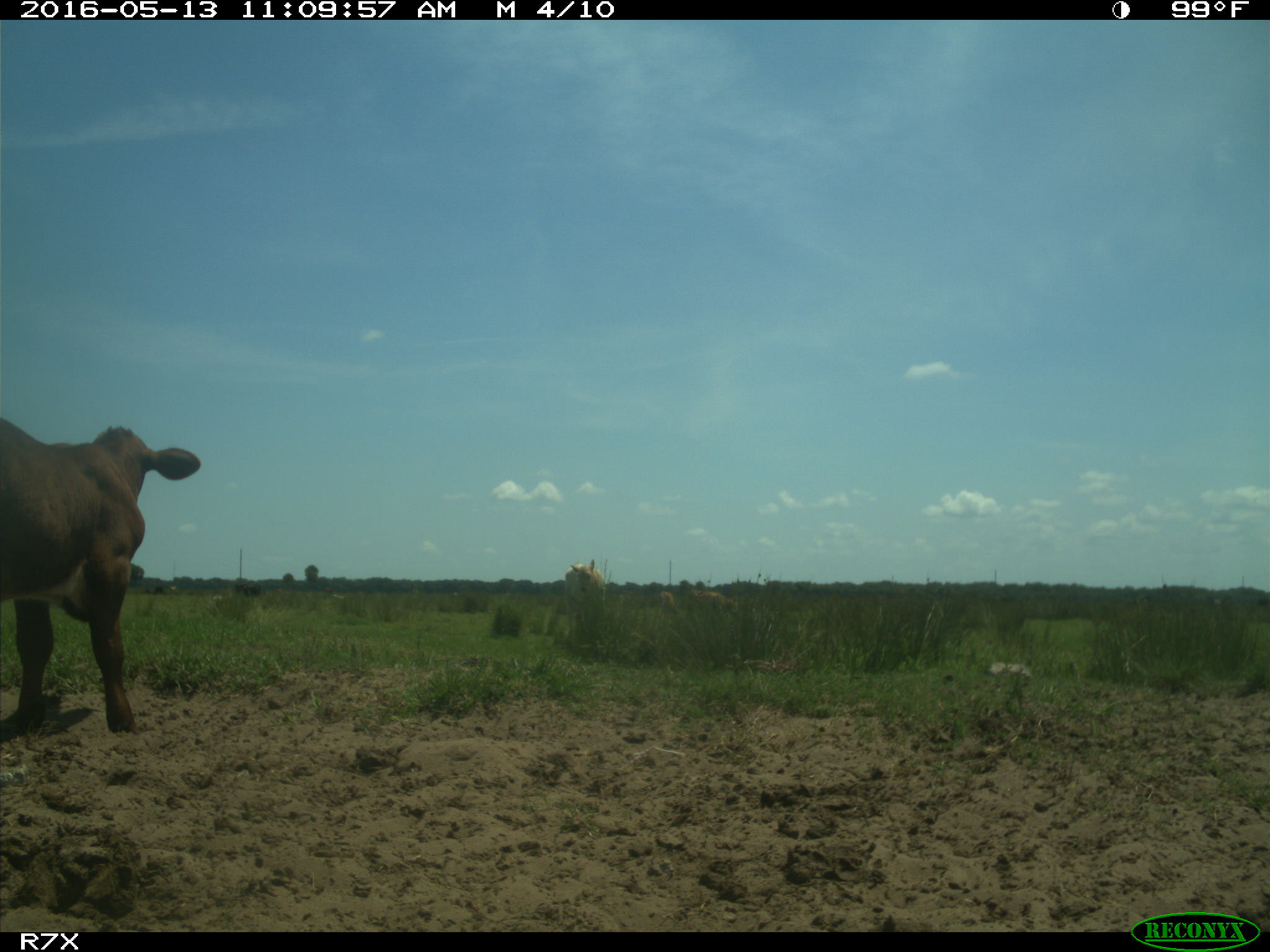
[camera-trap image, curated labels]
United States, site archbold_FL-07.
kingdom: Animalia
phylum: Chordata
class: Mammalia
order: Artiodactyla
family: Bovidae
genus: Bos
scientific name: Bos taurus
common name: domestic cow